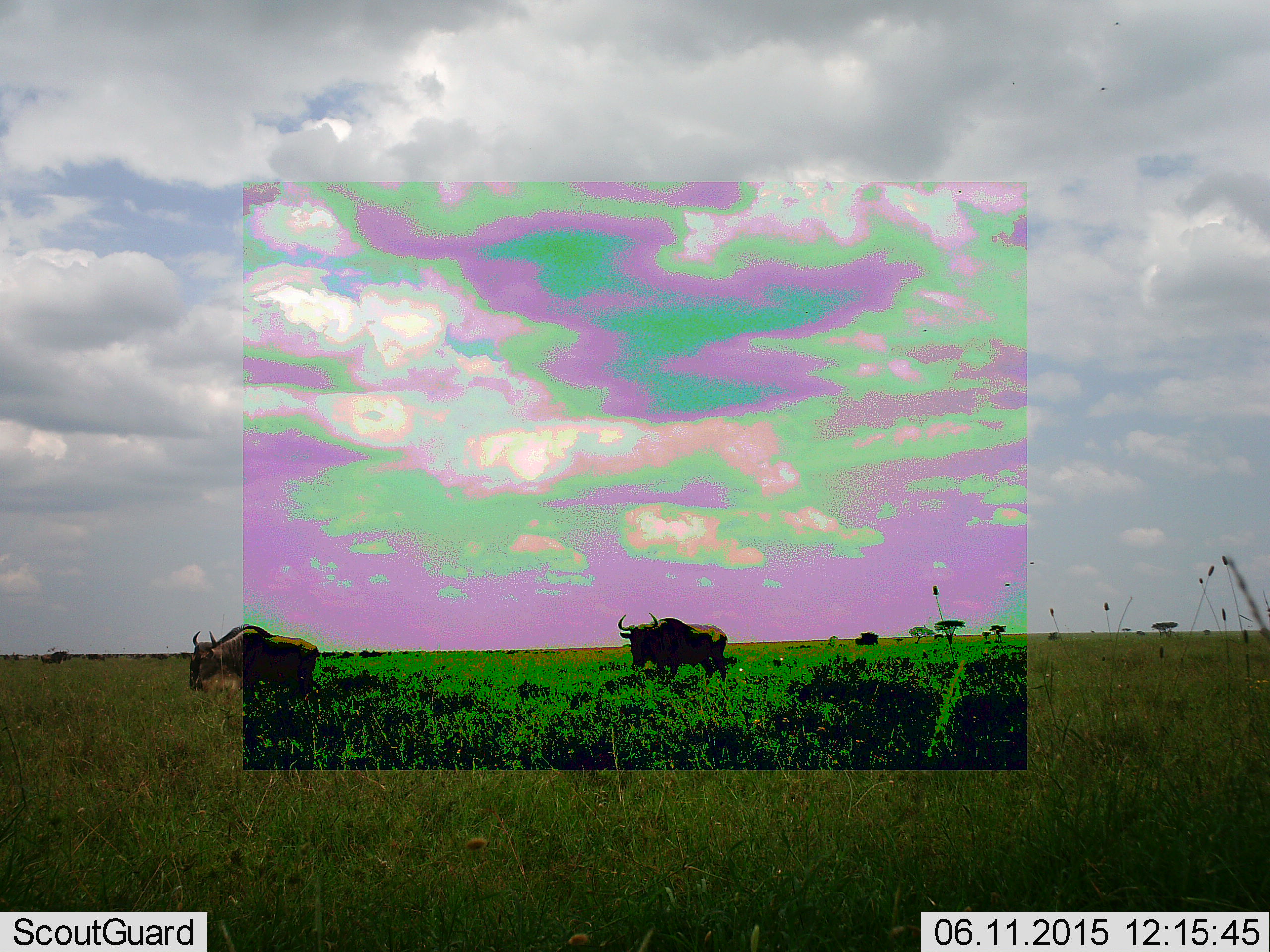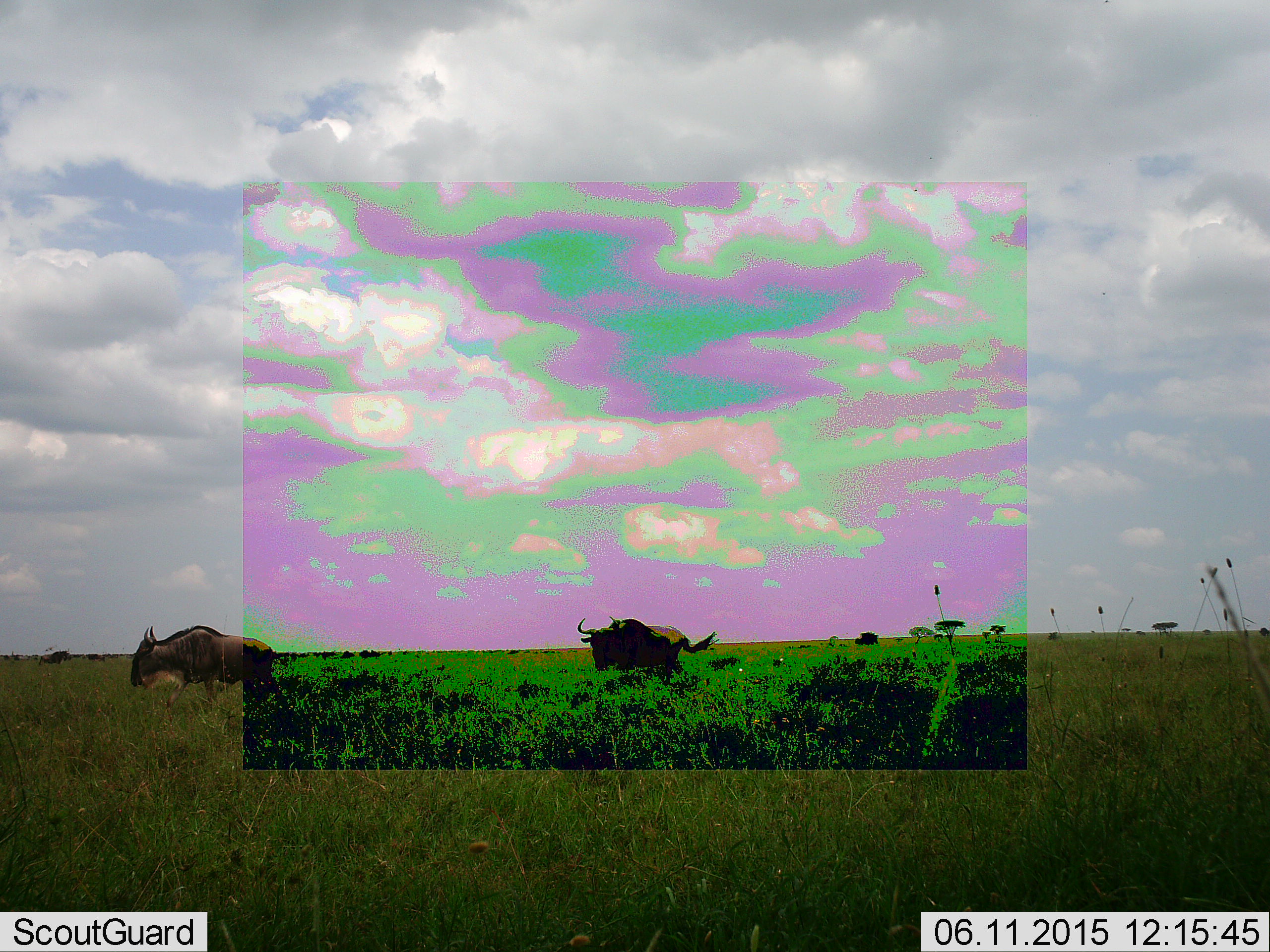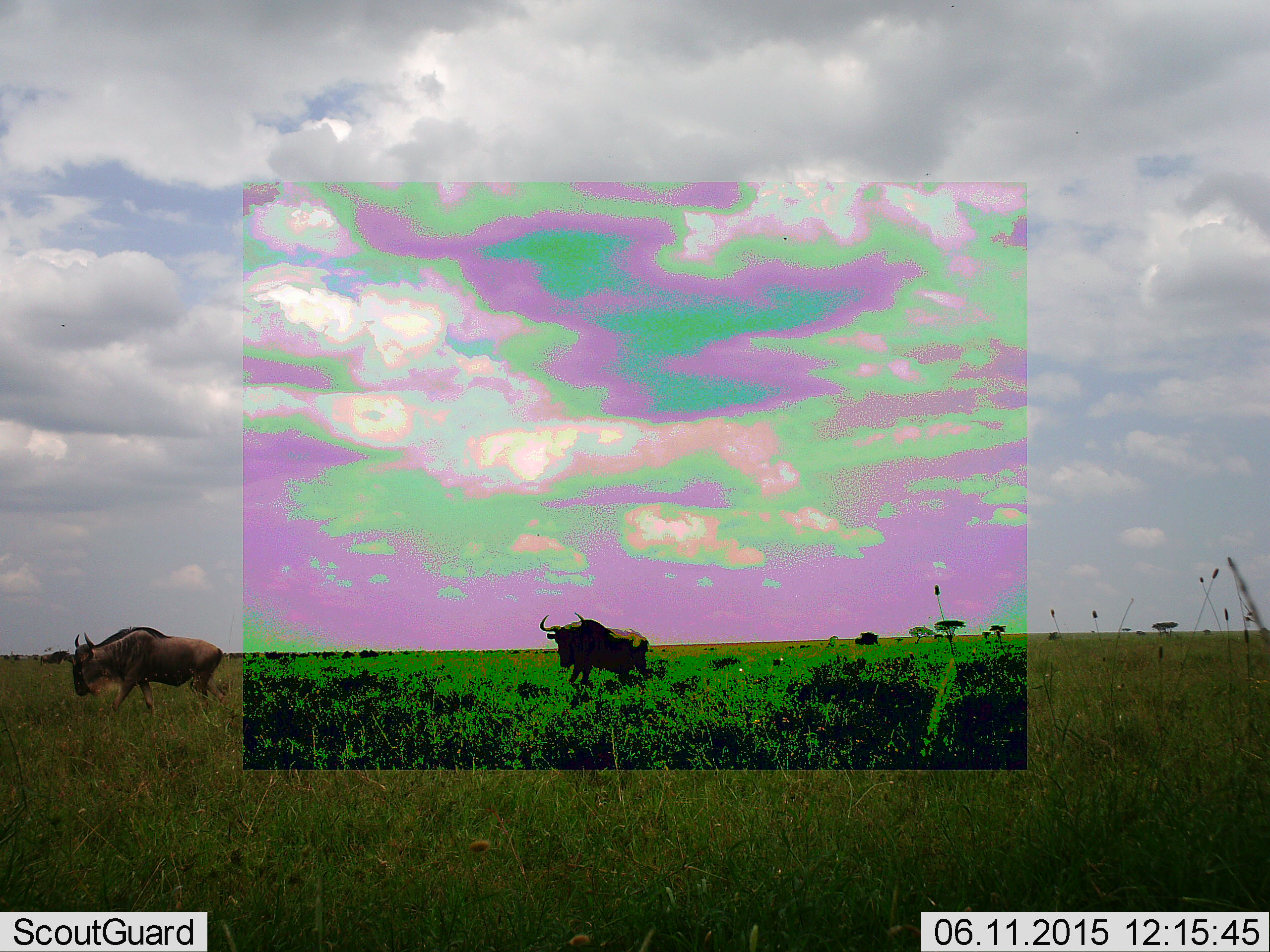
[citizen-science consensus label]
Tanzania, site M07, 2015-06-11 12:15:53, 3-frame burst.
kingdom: Animalia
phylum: Chordata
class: Mammalia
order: Artiodactyla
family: Bovidae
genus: Connochaetes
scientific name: Connochaetes taurinus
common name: blue wildebeest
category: wildebeest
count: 2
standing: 10%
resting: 0%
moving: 100%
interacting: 0%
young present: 0%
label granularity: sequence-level